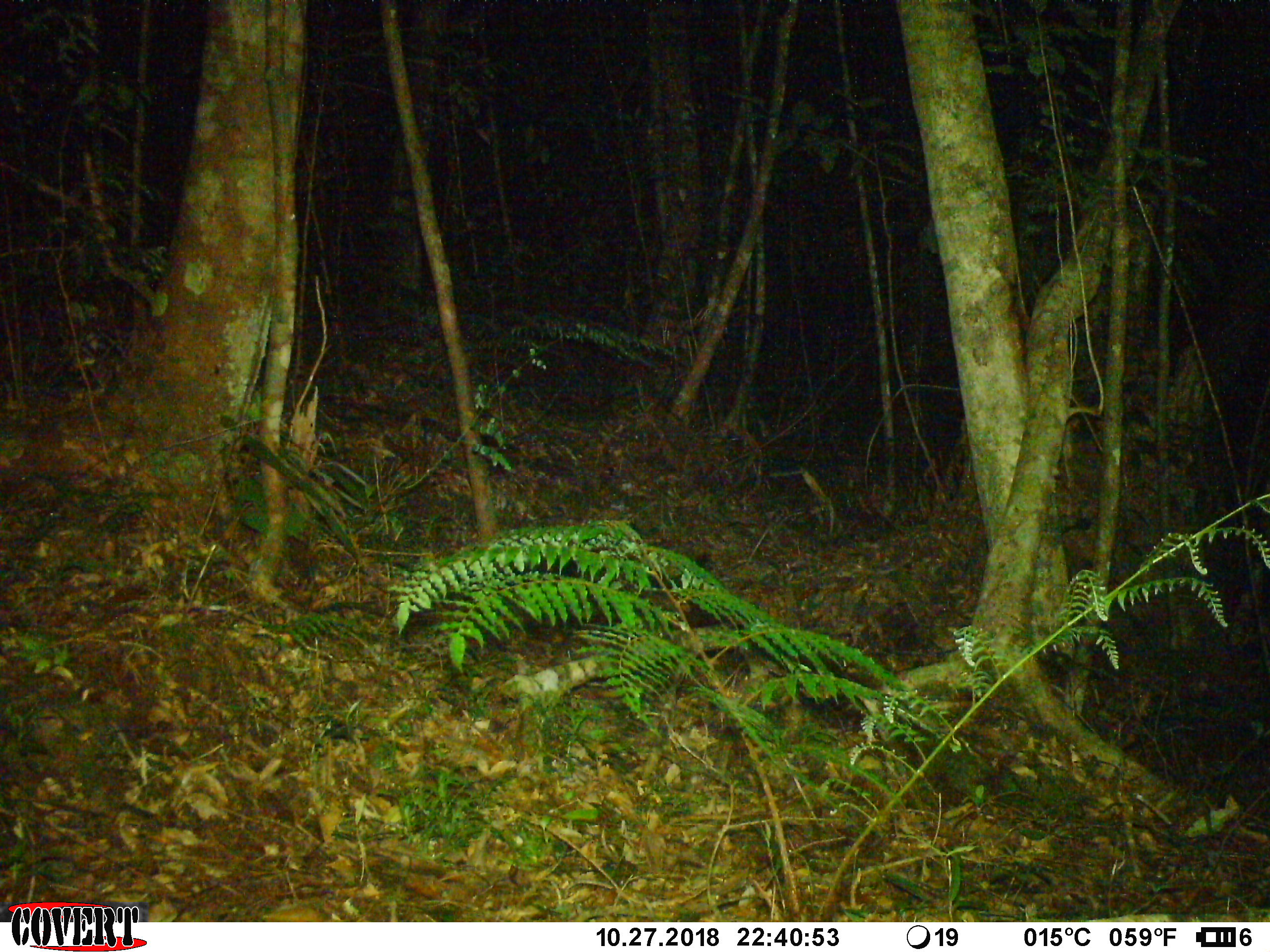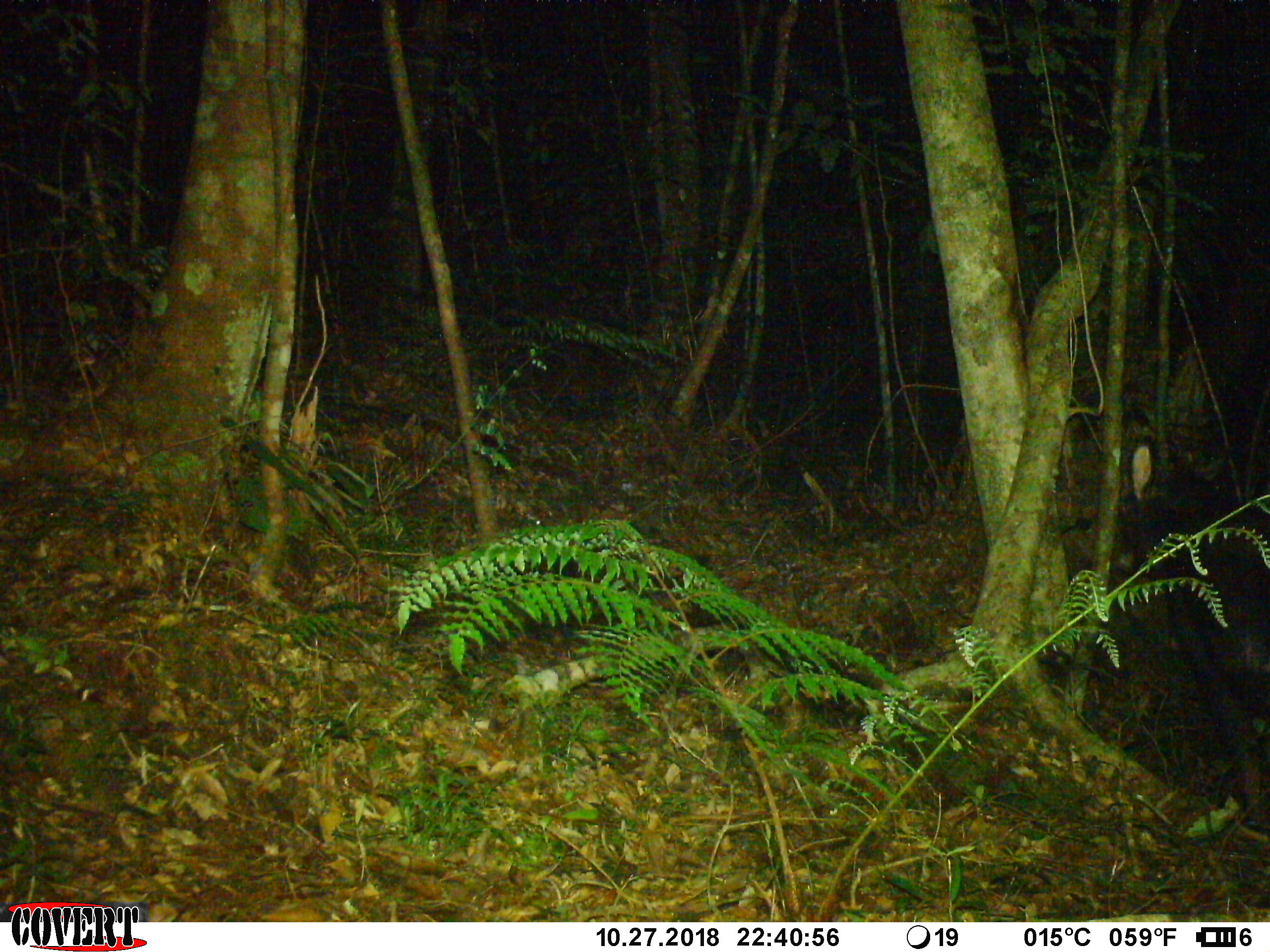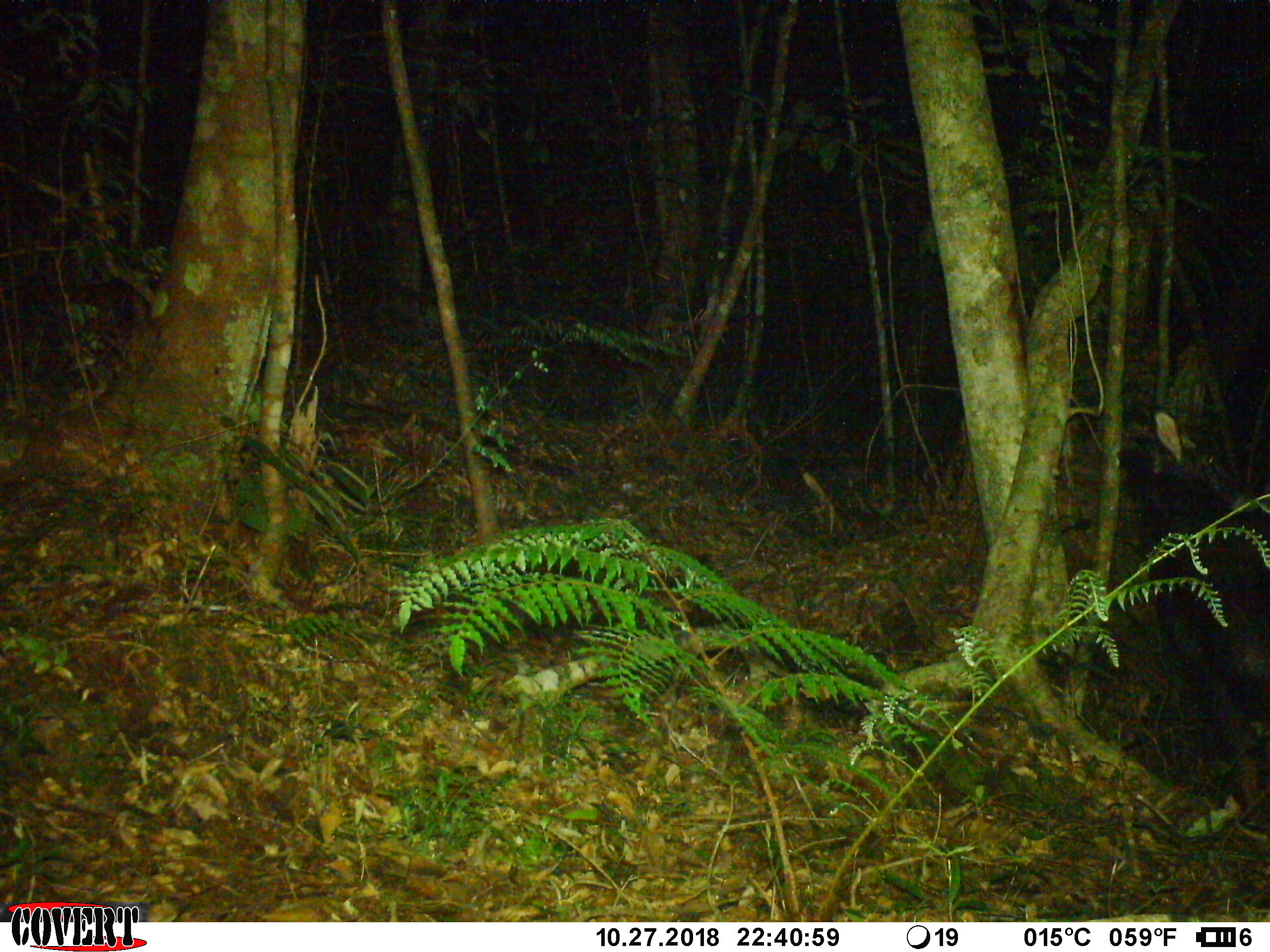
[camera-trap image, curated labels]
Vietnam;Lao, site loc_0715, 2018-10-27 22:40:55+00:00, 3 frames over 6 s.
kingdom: Animalia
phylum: Chordata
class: Mammalia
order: Artiodactyla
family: Bovidae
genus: Capricornis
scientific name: Capricornis sumatraensis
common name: chinese serow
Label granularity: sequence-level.